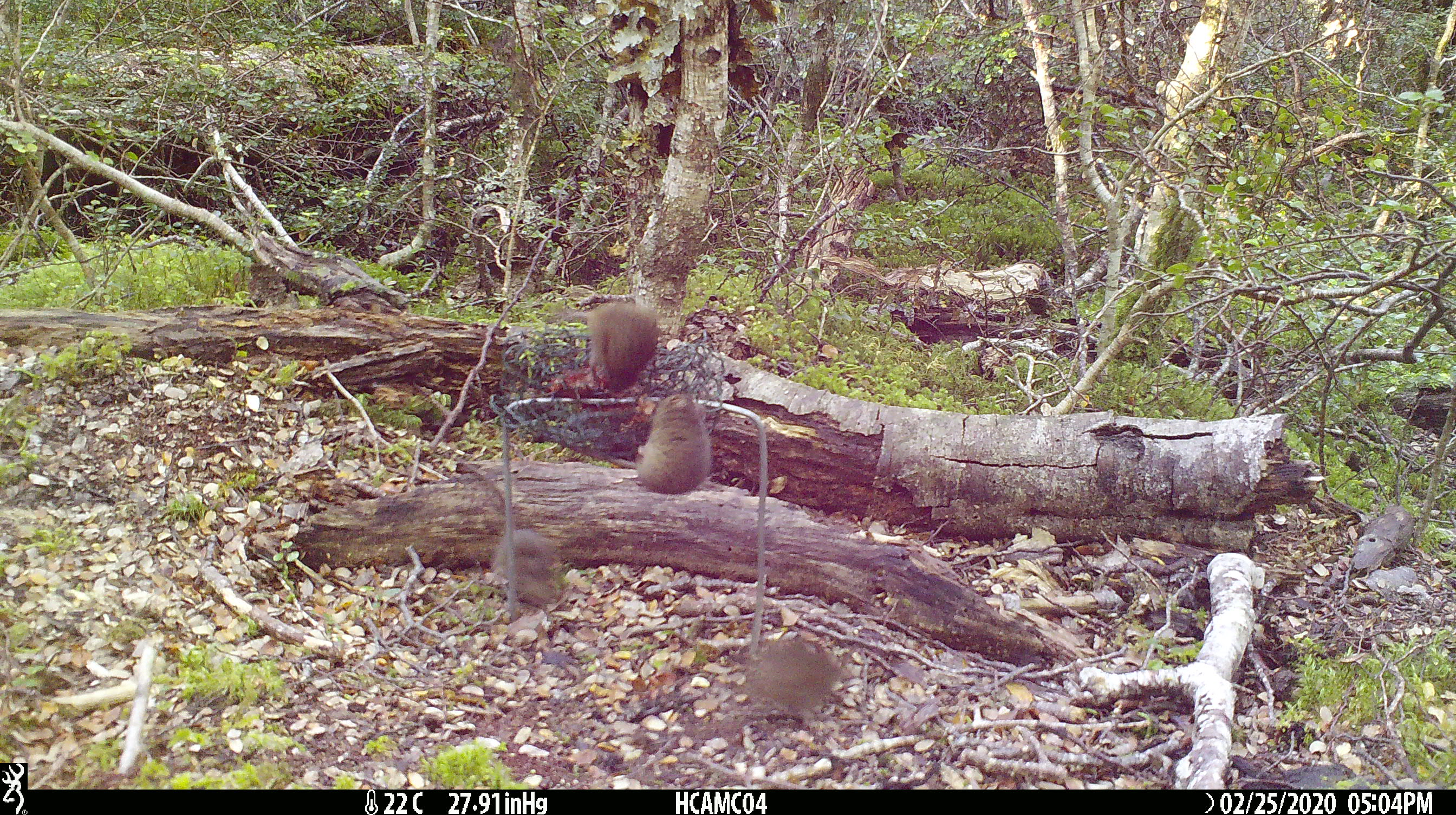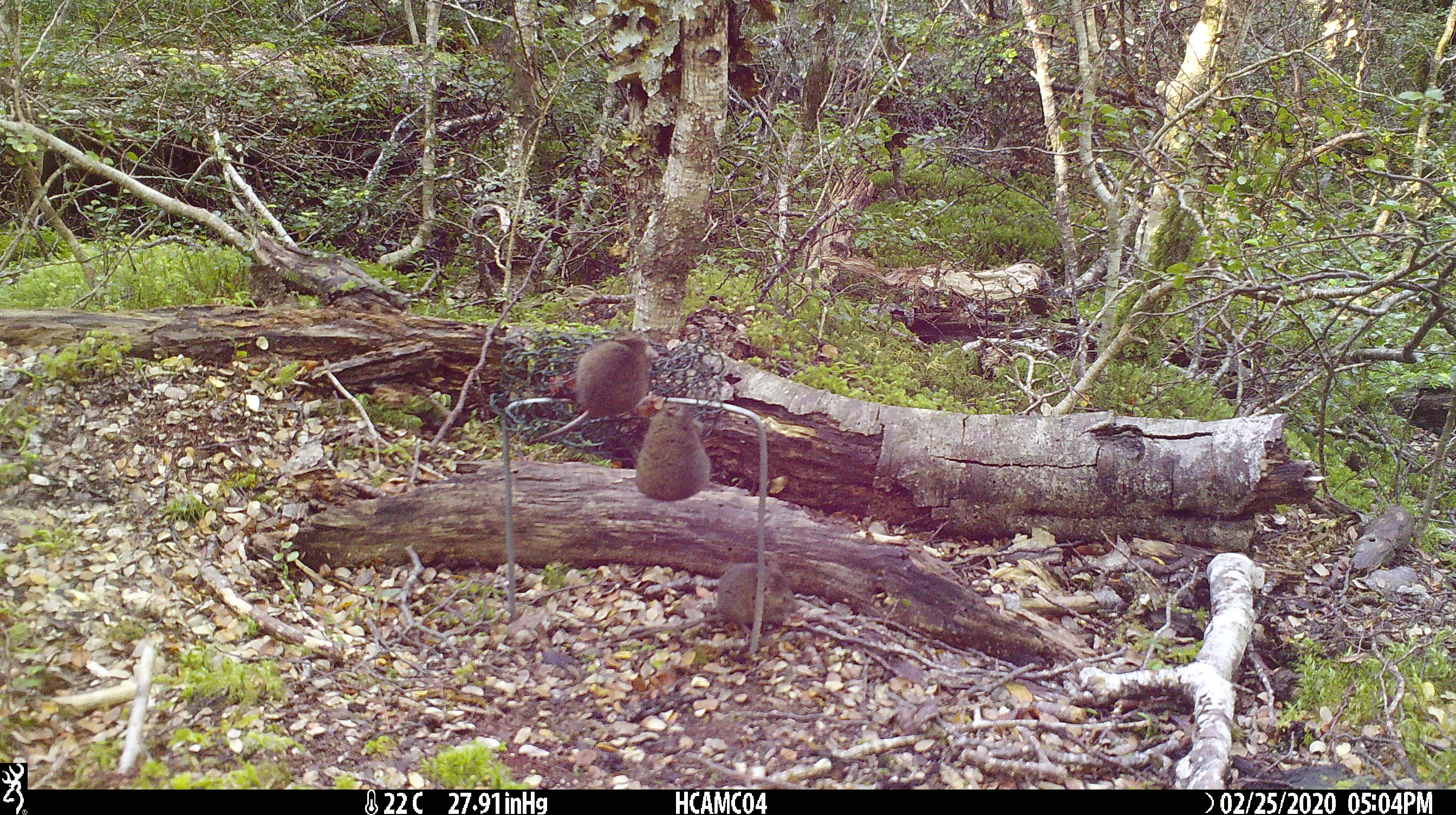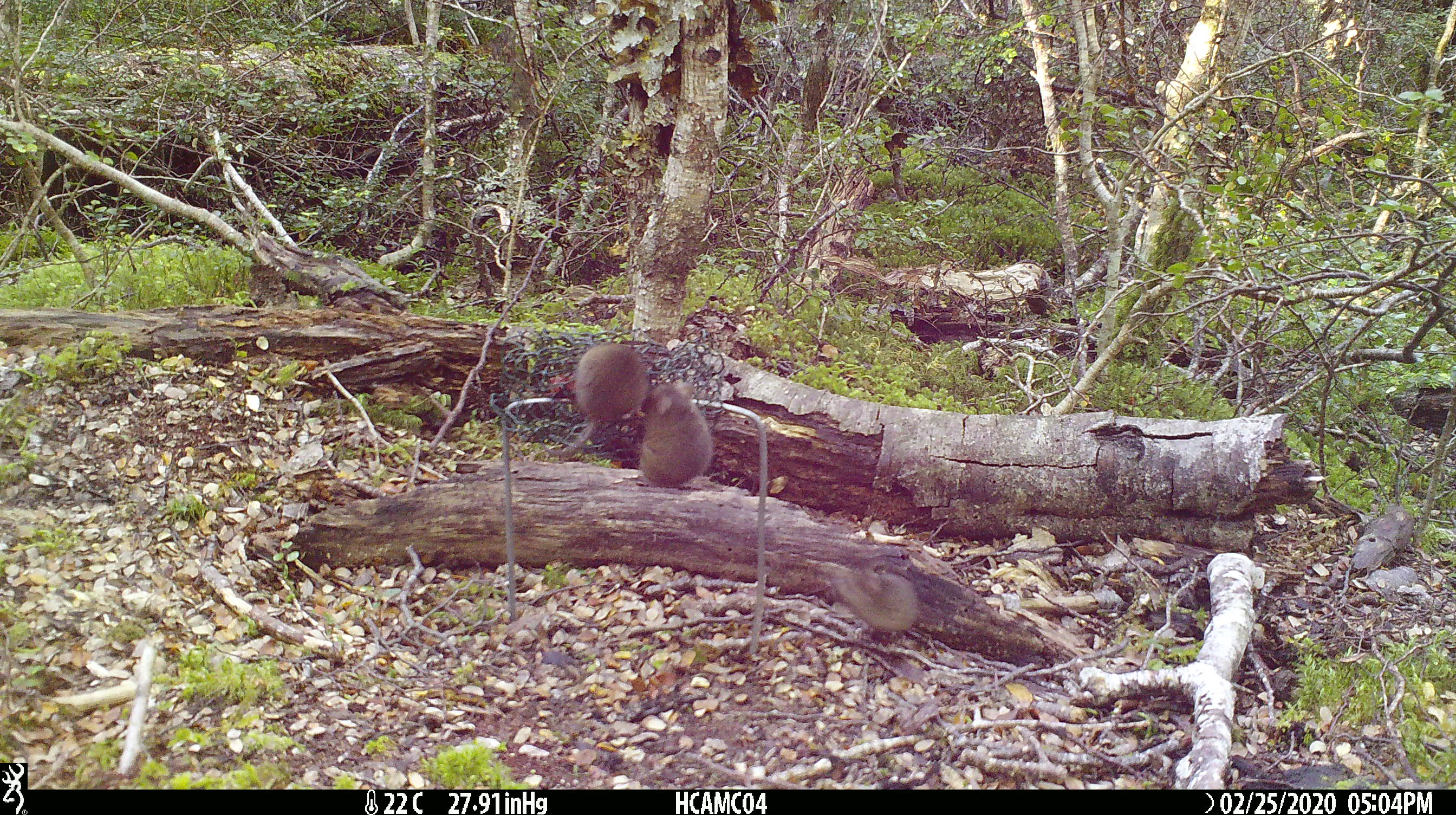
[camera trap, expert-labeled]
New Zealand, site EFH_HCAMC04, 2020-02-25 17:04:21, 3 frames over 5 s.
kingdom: Animalia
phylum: Chordata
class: Mammalia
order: Rodentia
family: Muridae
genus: Mus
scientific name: Mus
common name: mouse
Mouse (Mus).